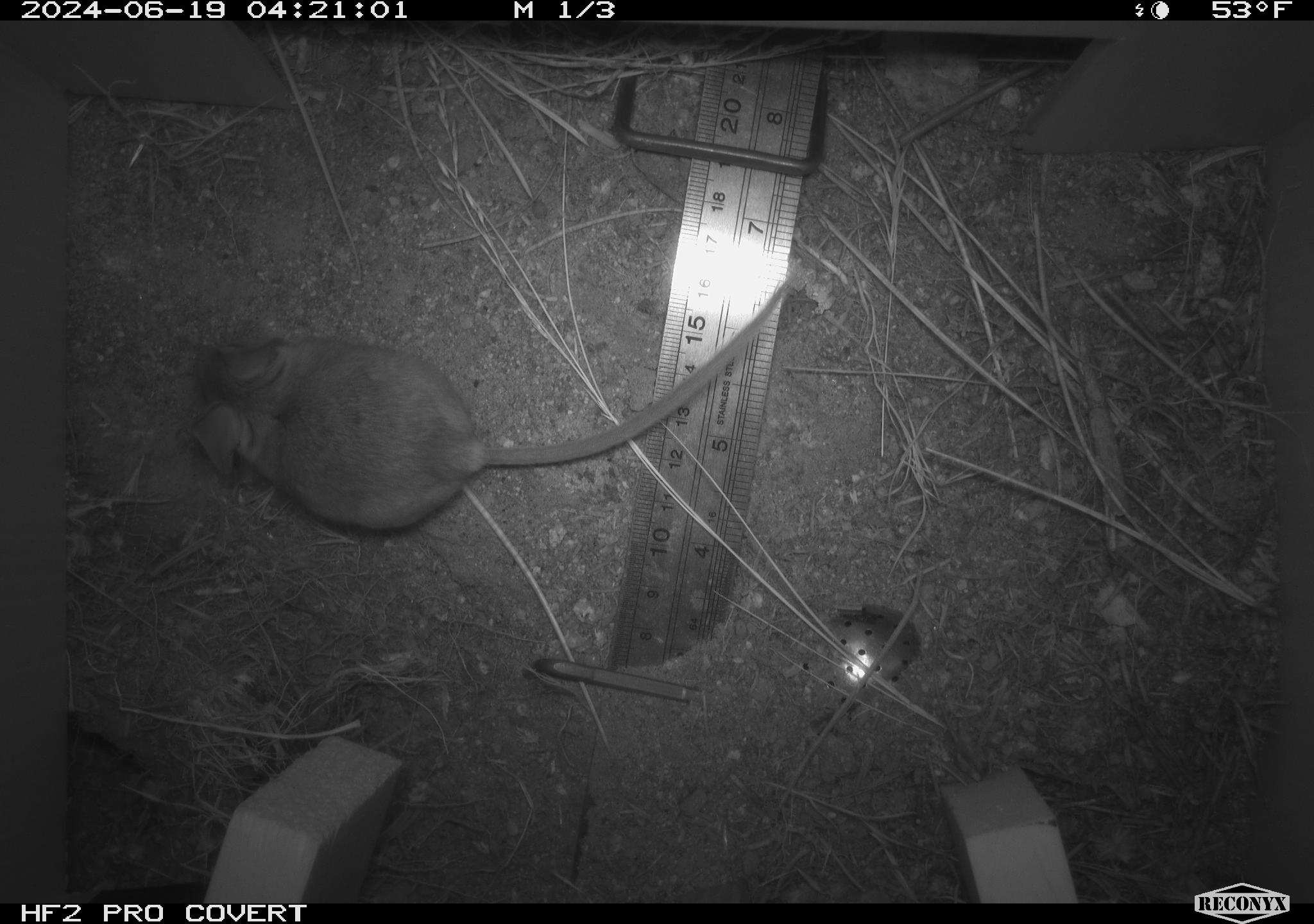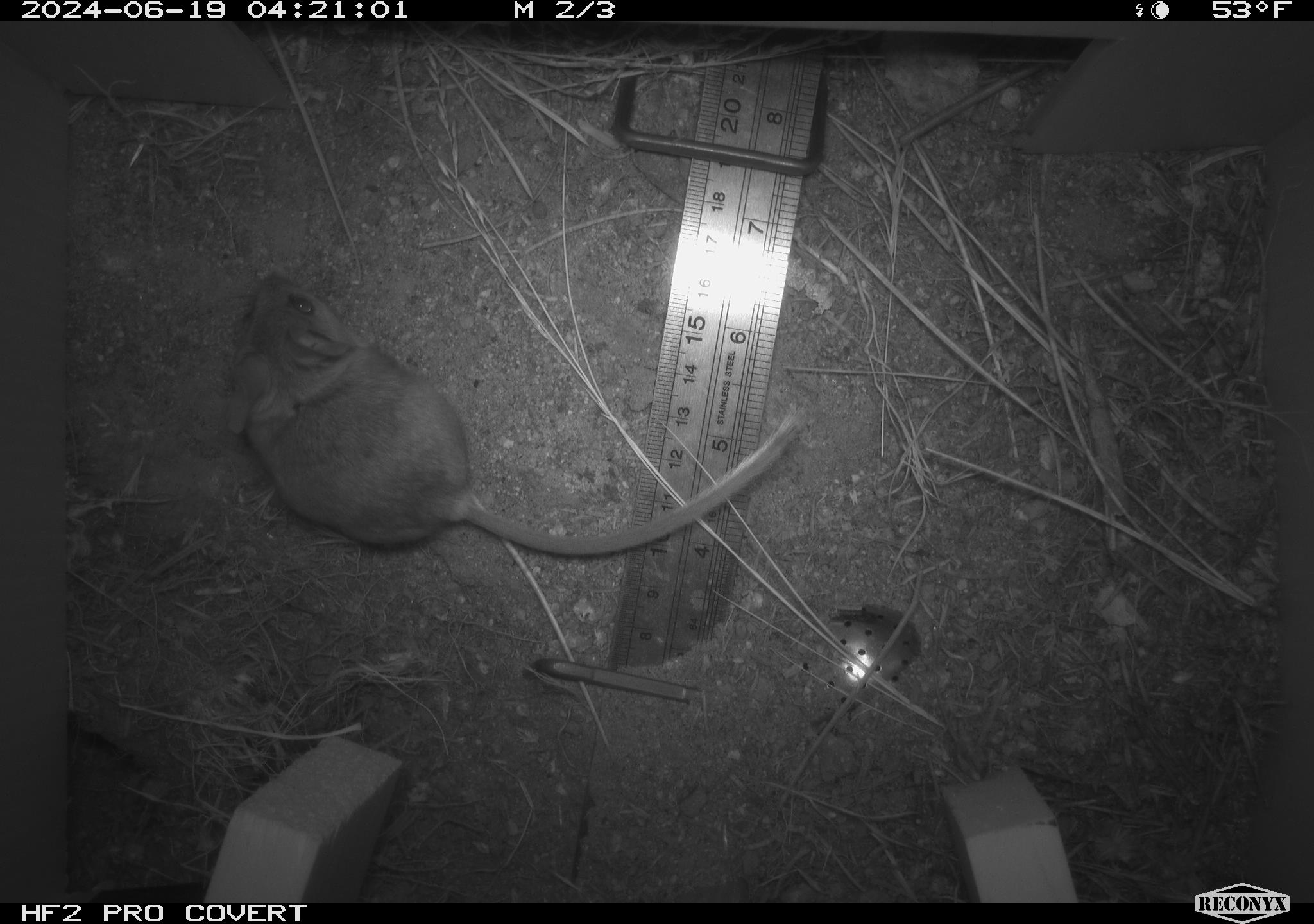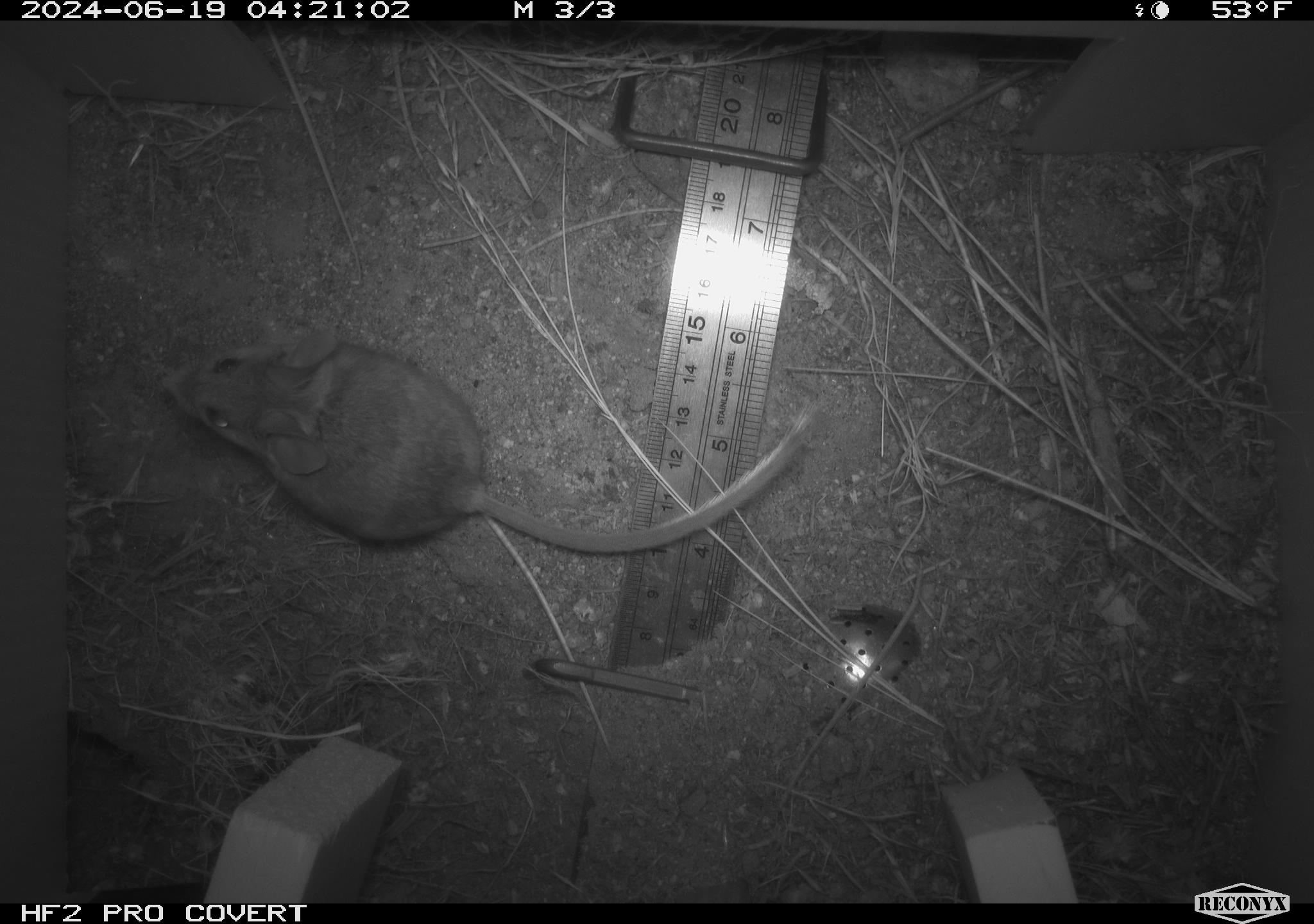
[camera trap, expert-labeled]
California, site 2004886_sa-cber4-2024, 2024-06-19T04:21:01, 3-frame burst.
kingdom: Animalia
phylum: Chordata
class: Mammalia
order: Rodentia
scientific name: Rodentia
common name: mouse species